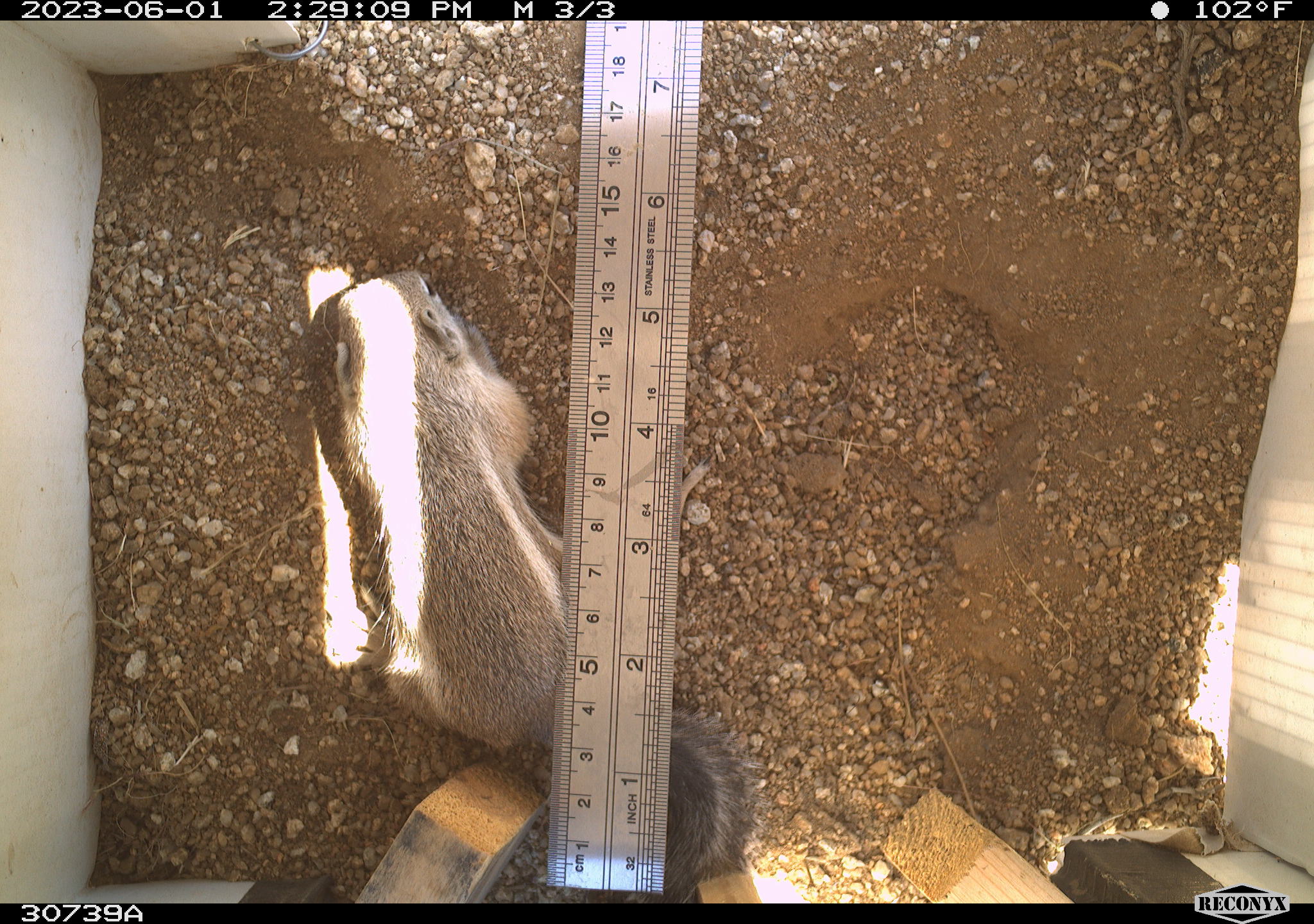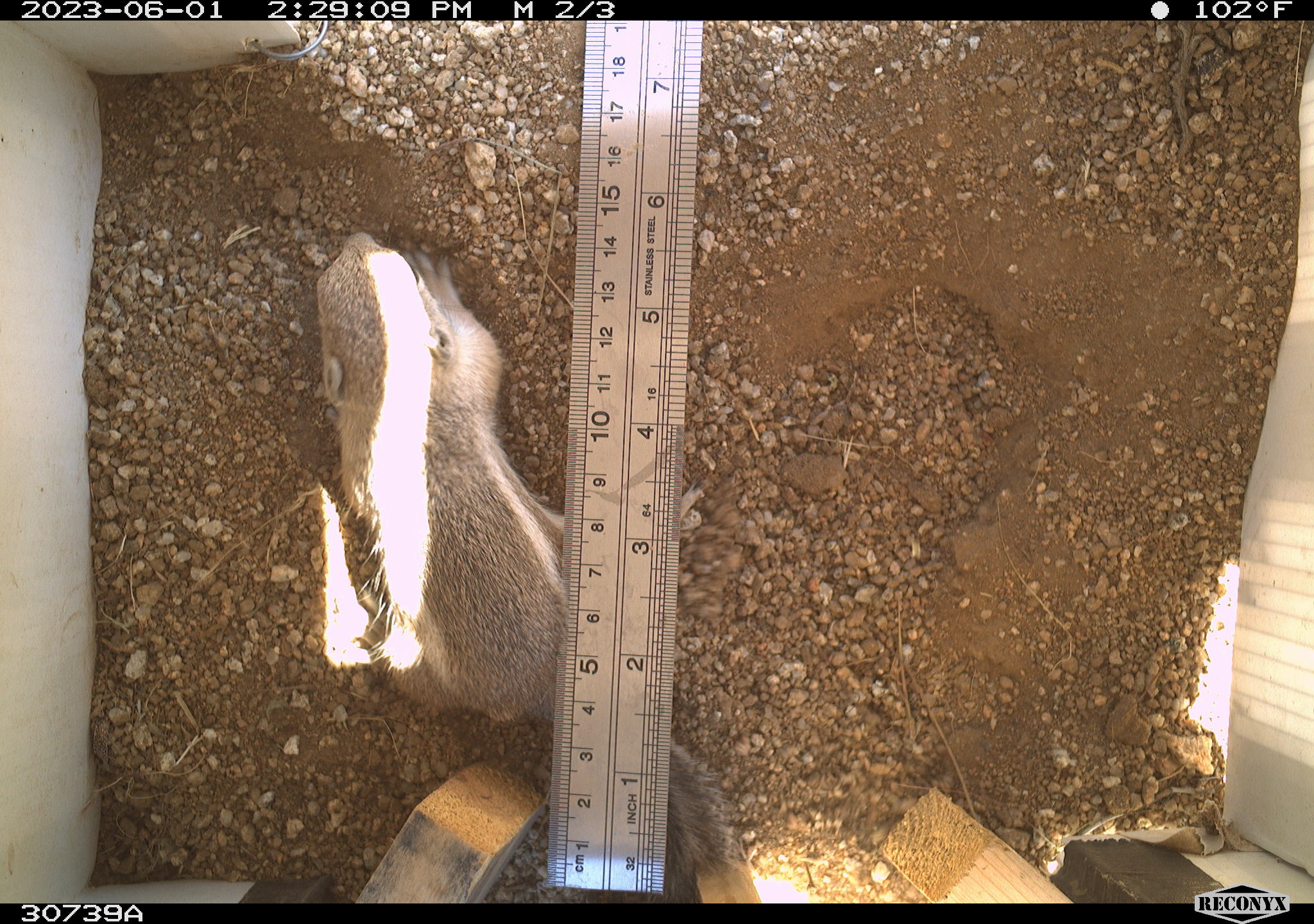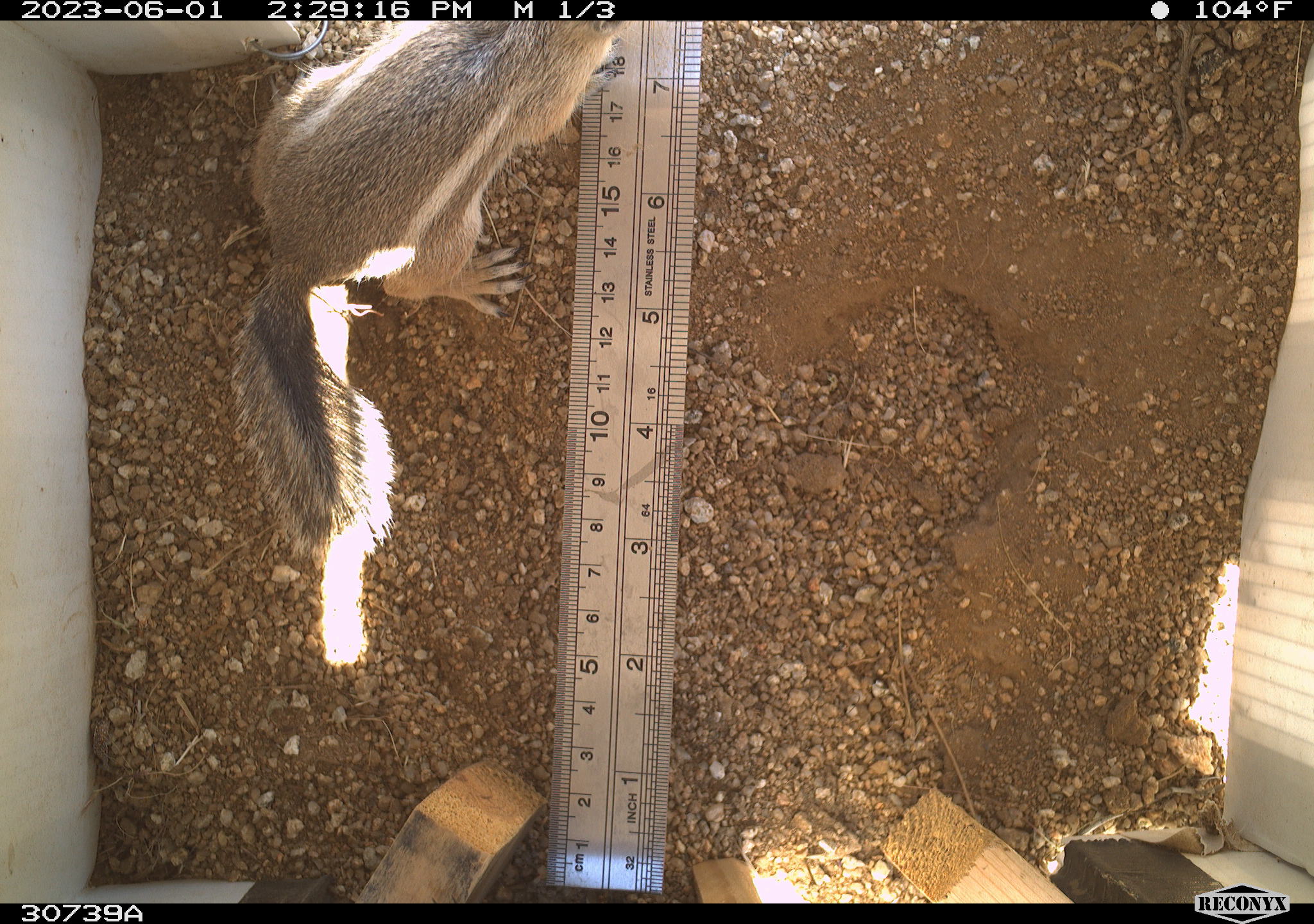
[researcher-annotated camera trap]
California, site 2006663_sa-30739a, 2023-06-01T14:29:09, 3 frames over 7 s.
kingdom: Animalia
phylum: Chordata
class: Mammalia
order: Rodentia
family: Sciuridae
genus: Ammospermophilus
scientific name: Ammospermophilus leucurus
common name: white-tailed antelope squirrel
White-tailed antelope squirrel (Ammospermophilus leucurus).